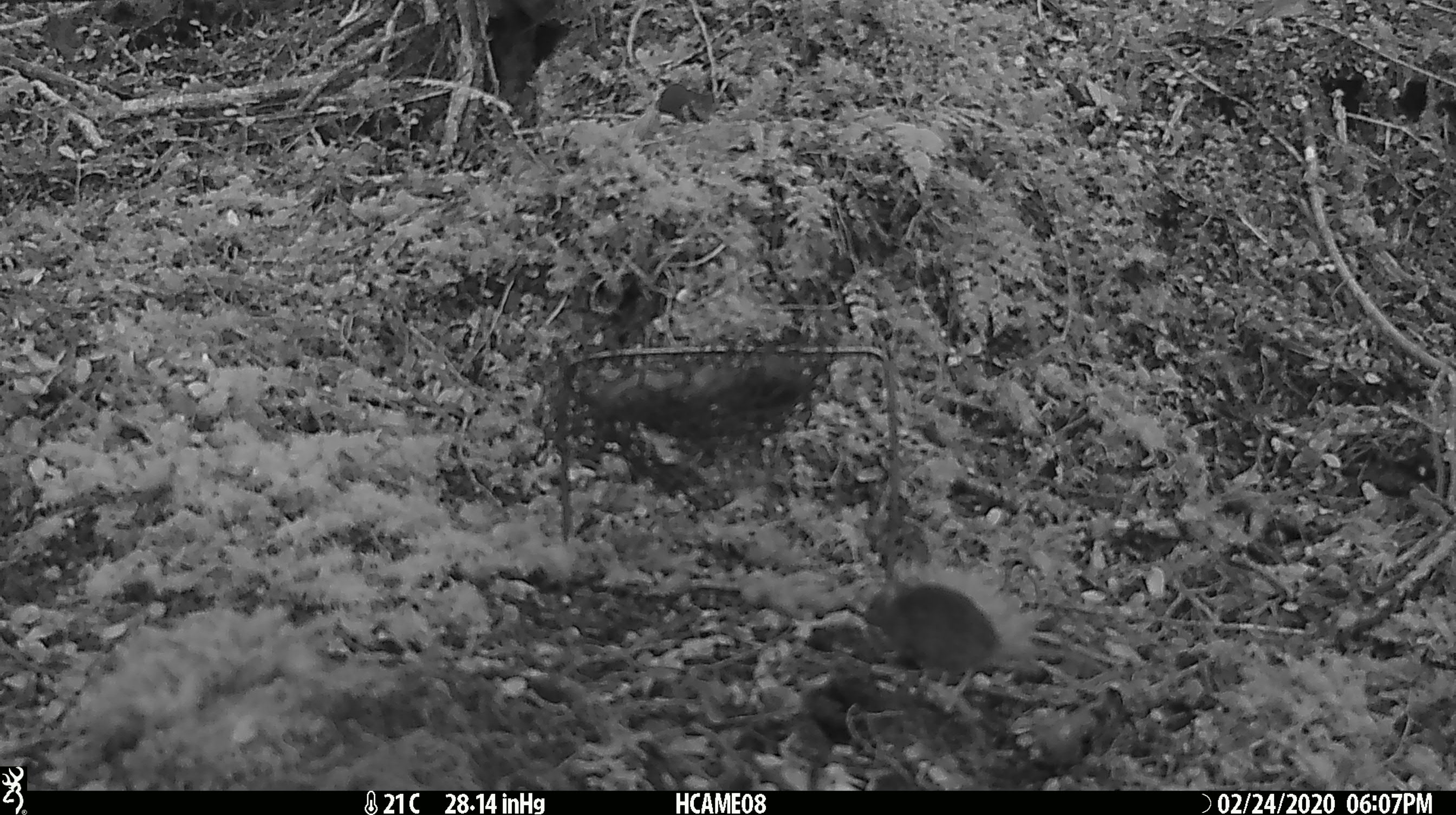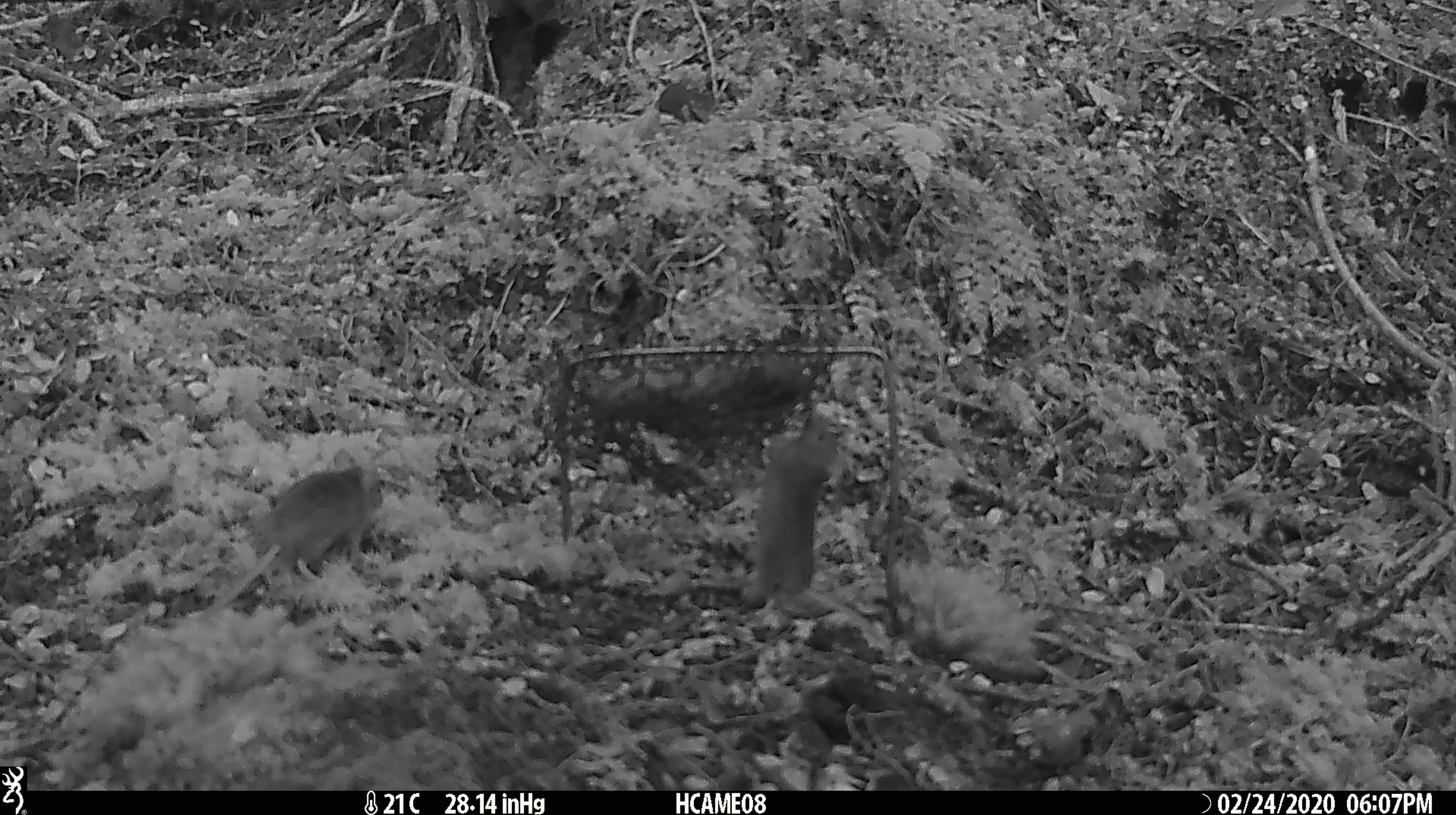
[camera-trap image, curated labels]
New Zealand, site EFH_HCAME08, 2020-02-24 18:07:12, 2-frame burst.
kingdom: Animalia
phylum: Chordata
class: Mammalia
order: Rodentia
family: Muridae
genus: Mus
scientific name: Mus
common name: mouse